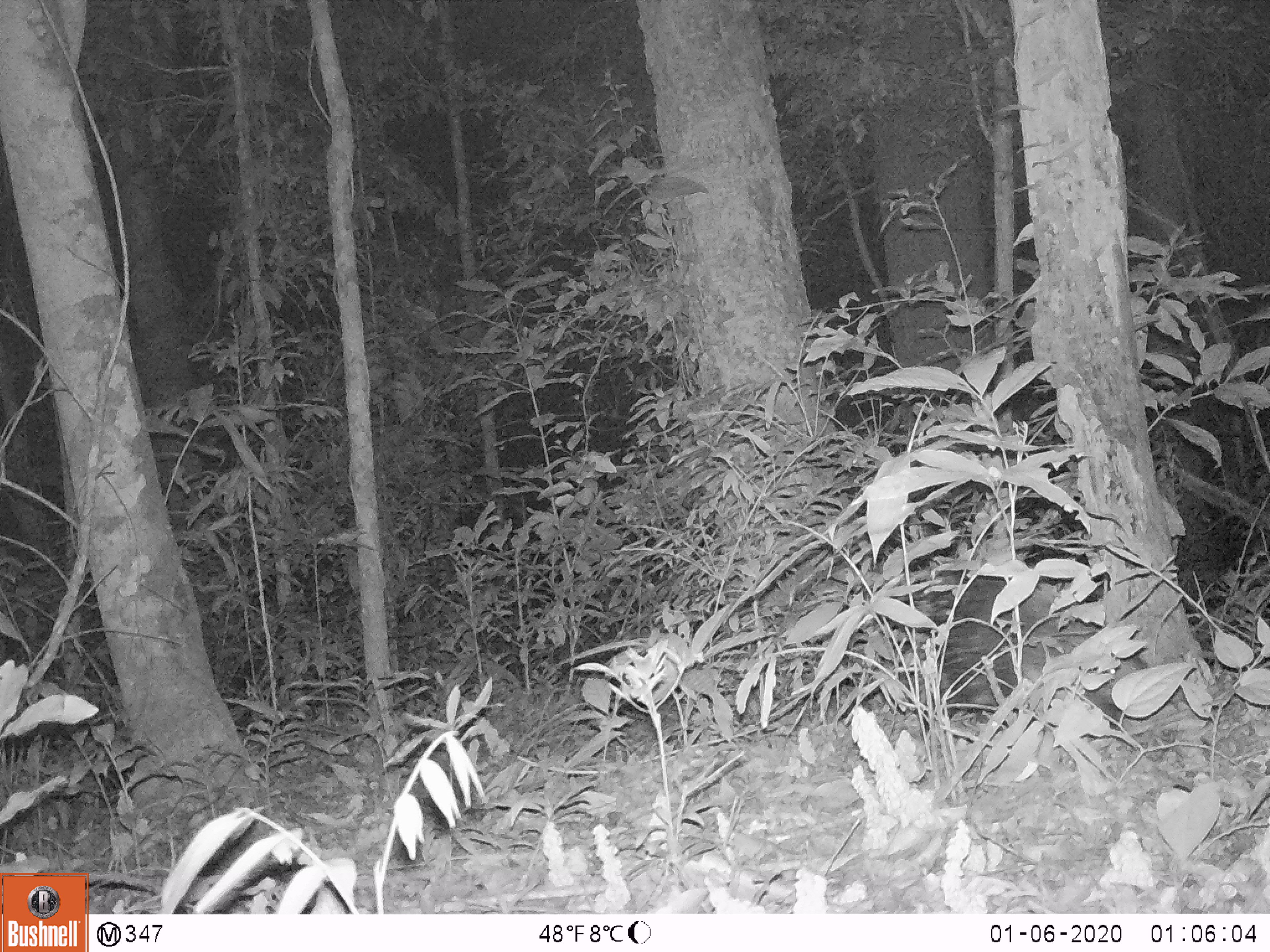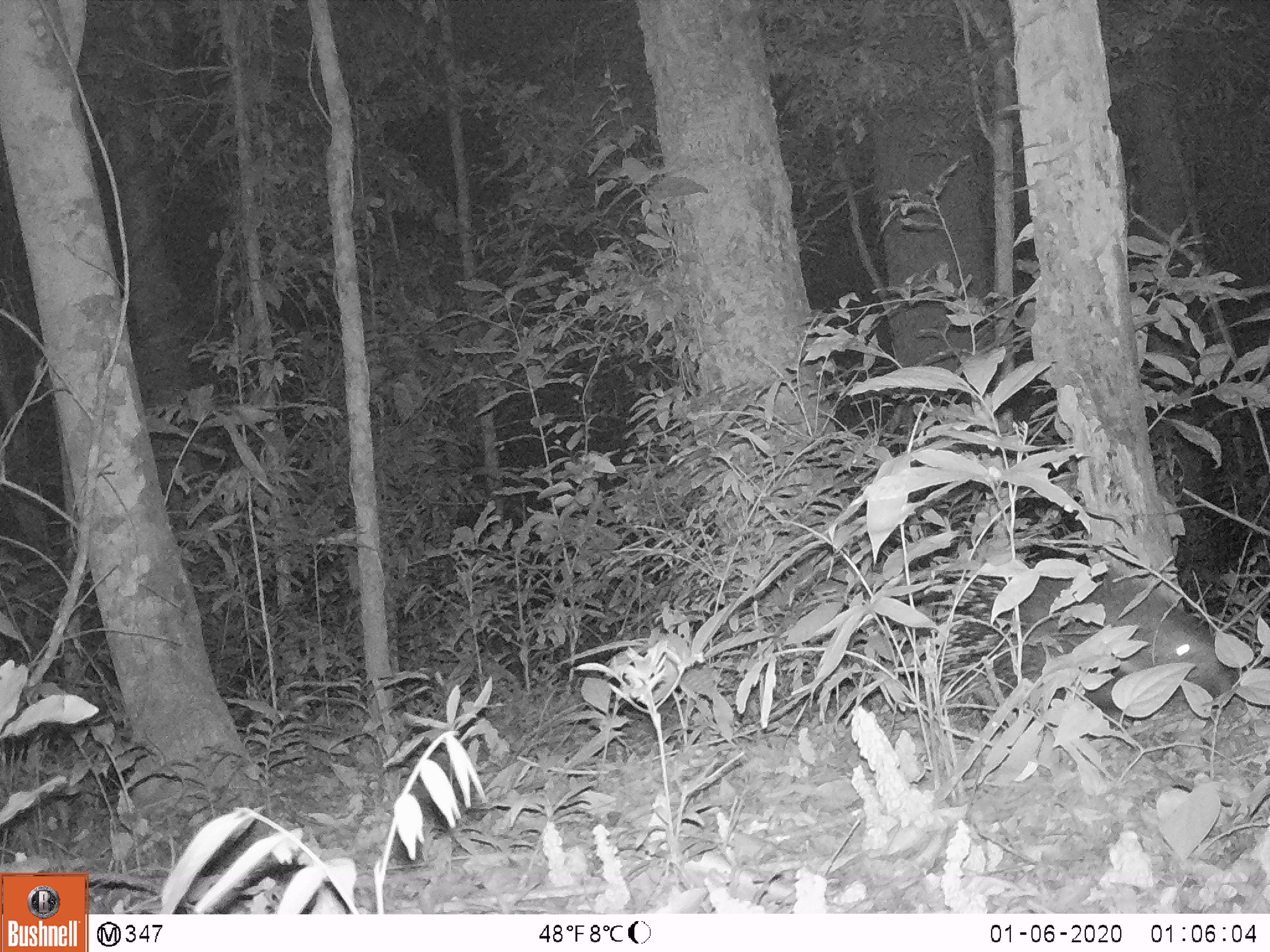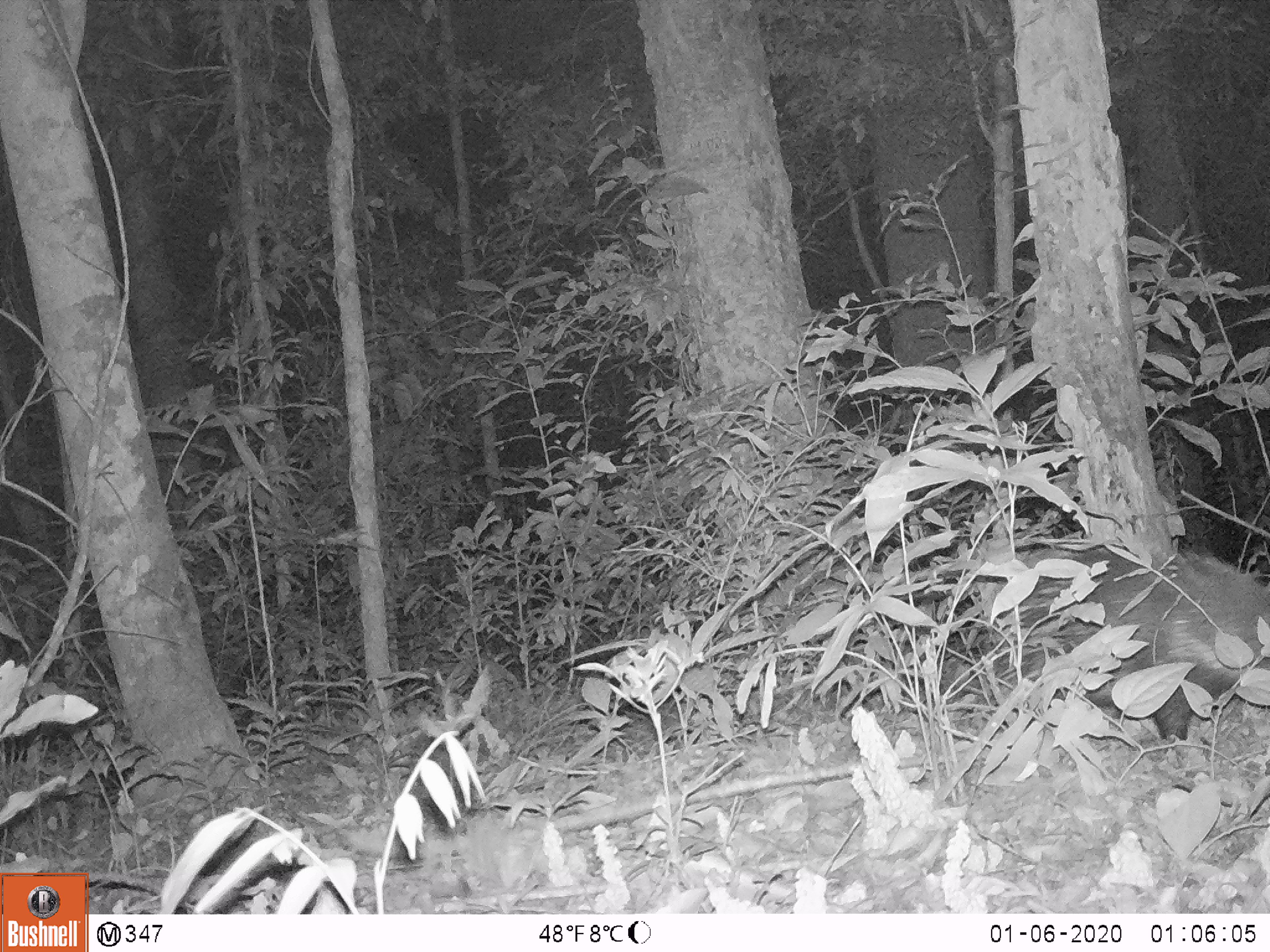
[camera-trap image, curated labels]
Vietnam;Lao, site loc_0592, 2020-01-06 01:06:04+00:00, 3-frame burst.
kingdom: Animalia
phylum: Chordata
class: Mammalia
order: Rodentia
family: Hystricidae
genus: Hystrix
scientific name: Hystrix brachyura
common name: malayan porcupine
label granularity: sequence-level